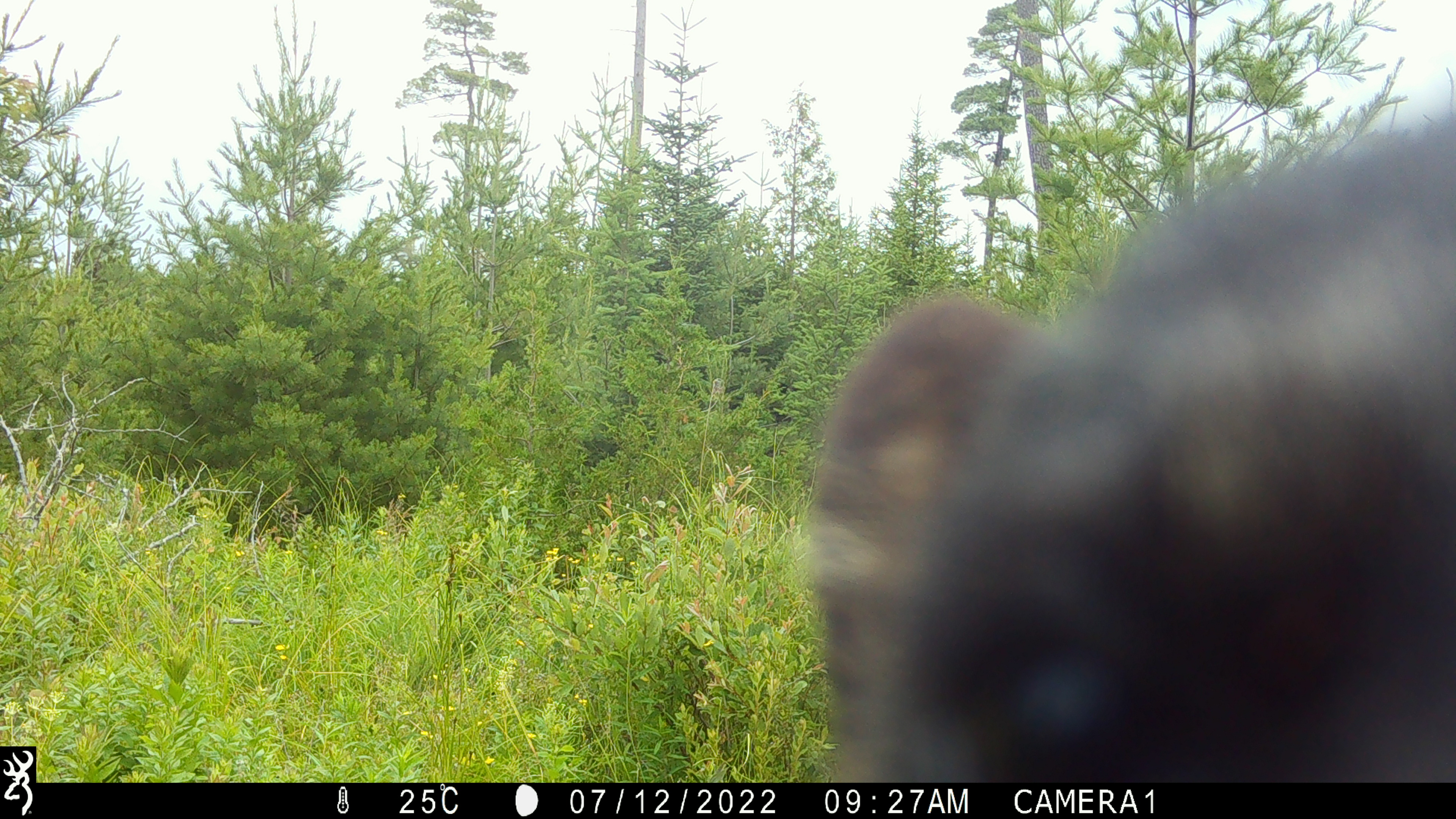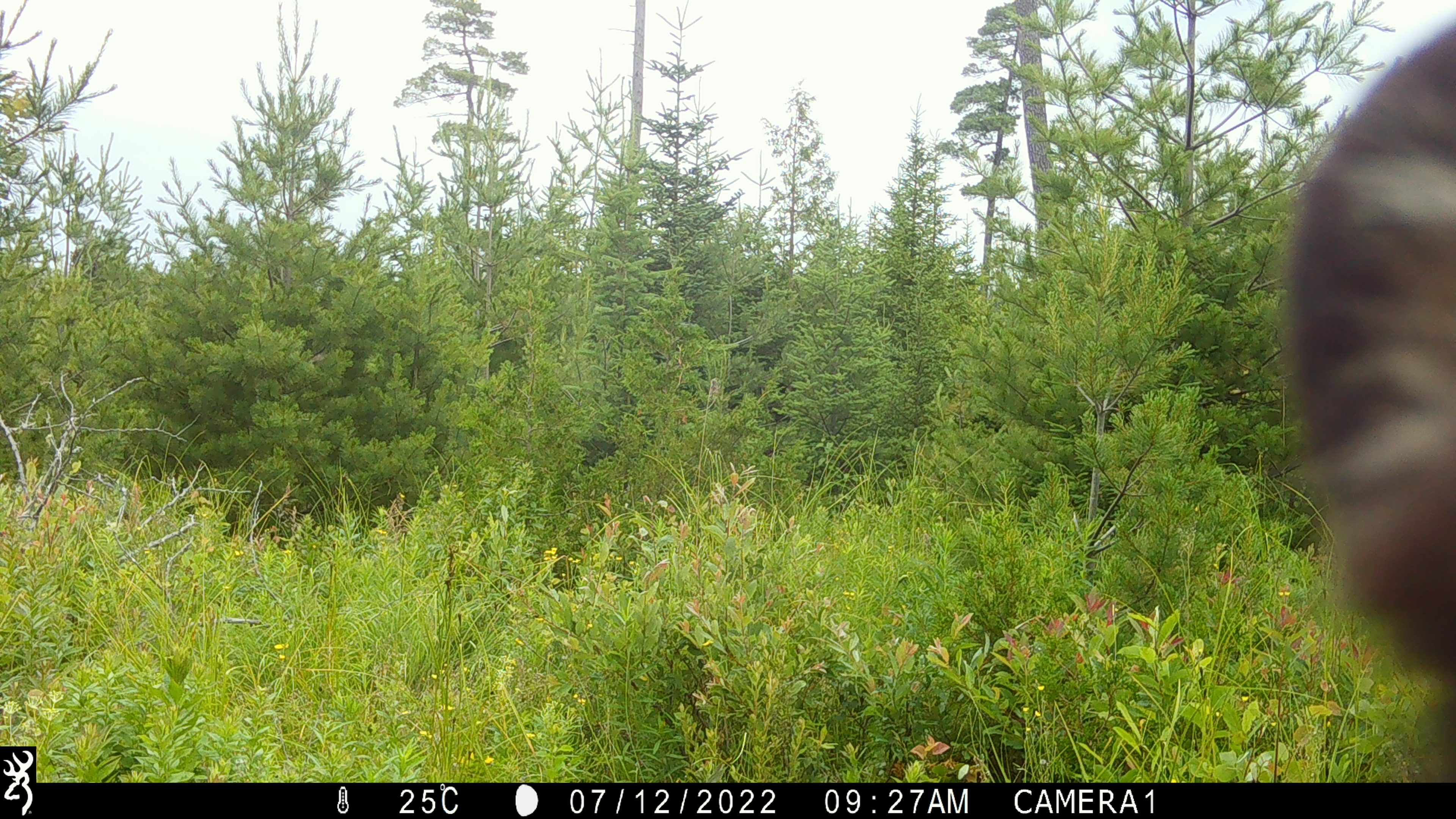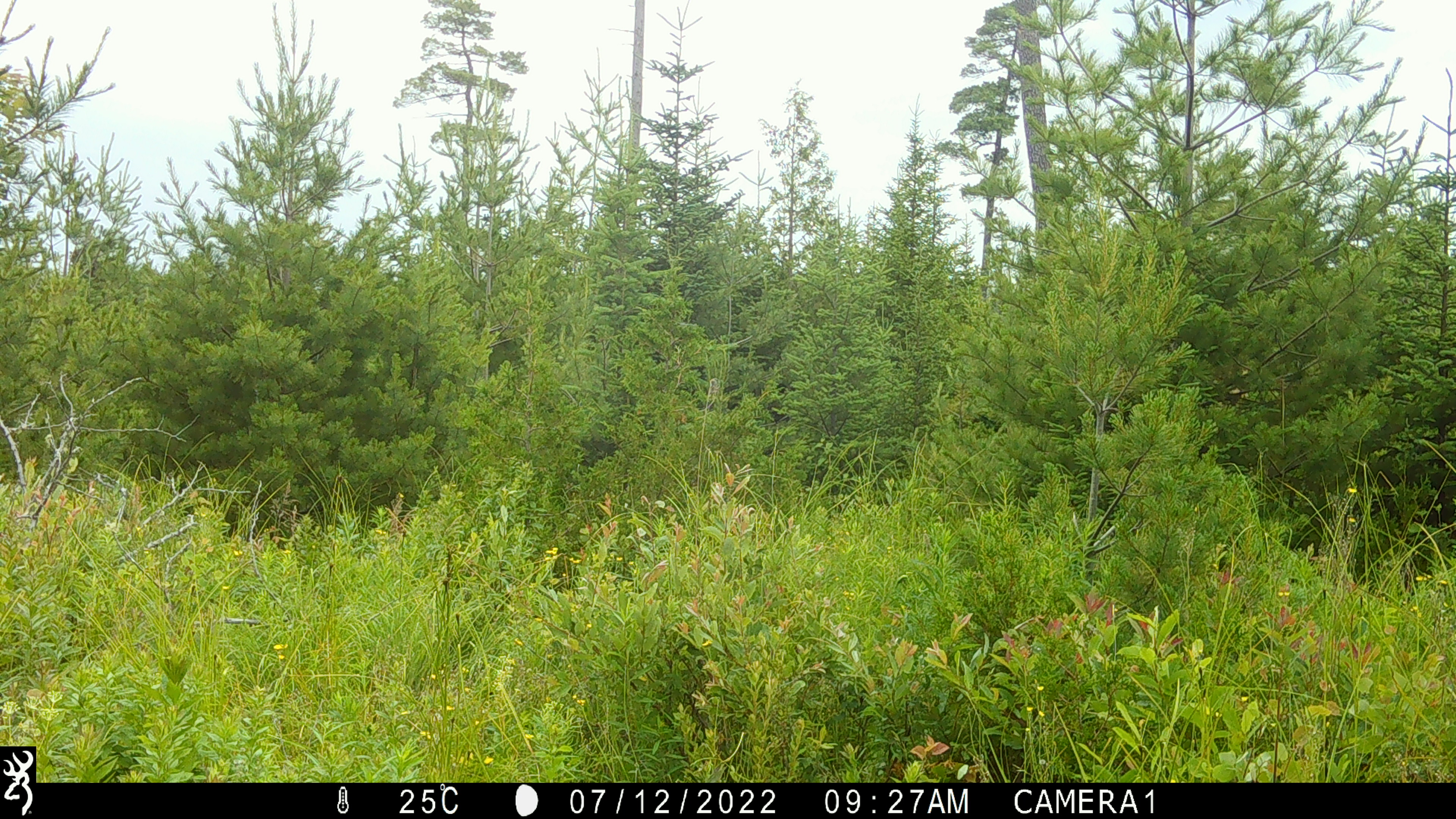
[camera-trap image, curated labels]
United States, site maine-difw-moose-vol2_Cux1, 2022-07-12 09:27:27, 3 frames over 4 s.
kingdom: Animalia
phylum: Chordata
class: Mammalia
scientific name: Mammalia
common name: mammal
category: mammal sp.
Mammal sp. (mammal) (Mammalia).